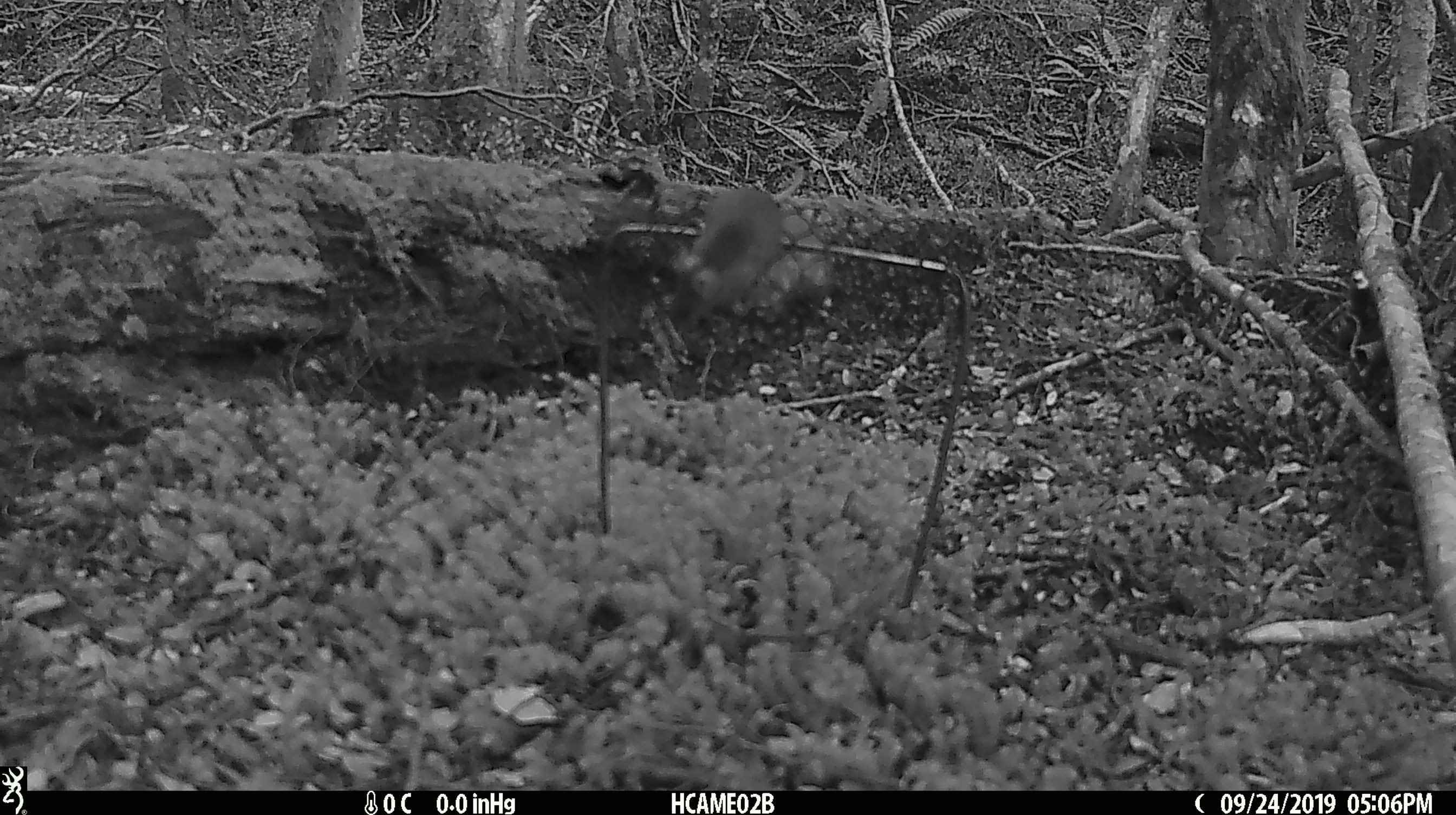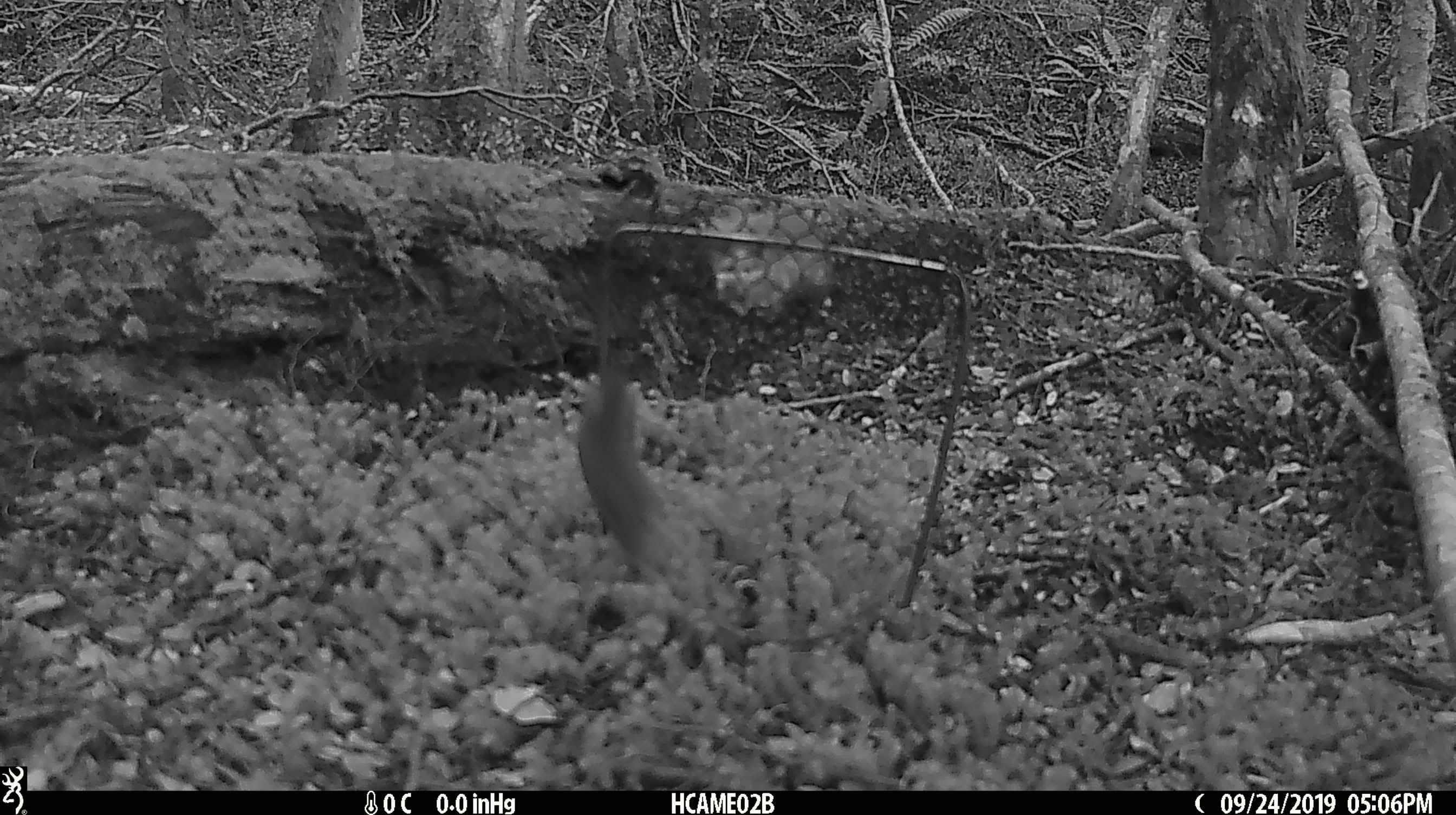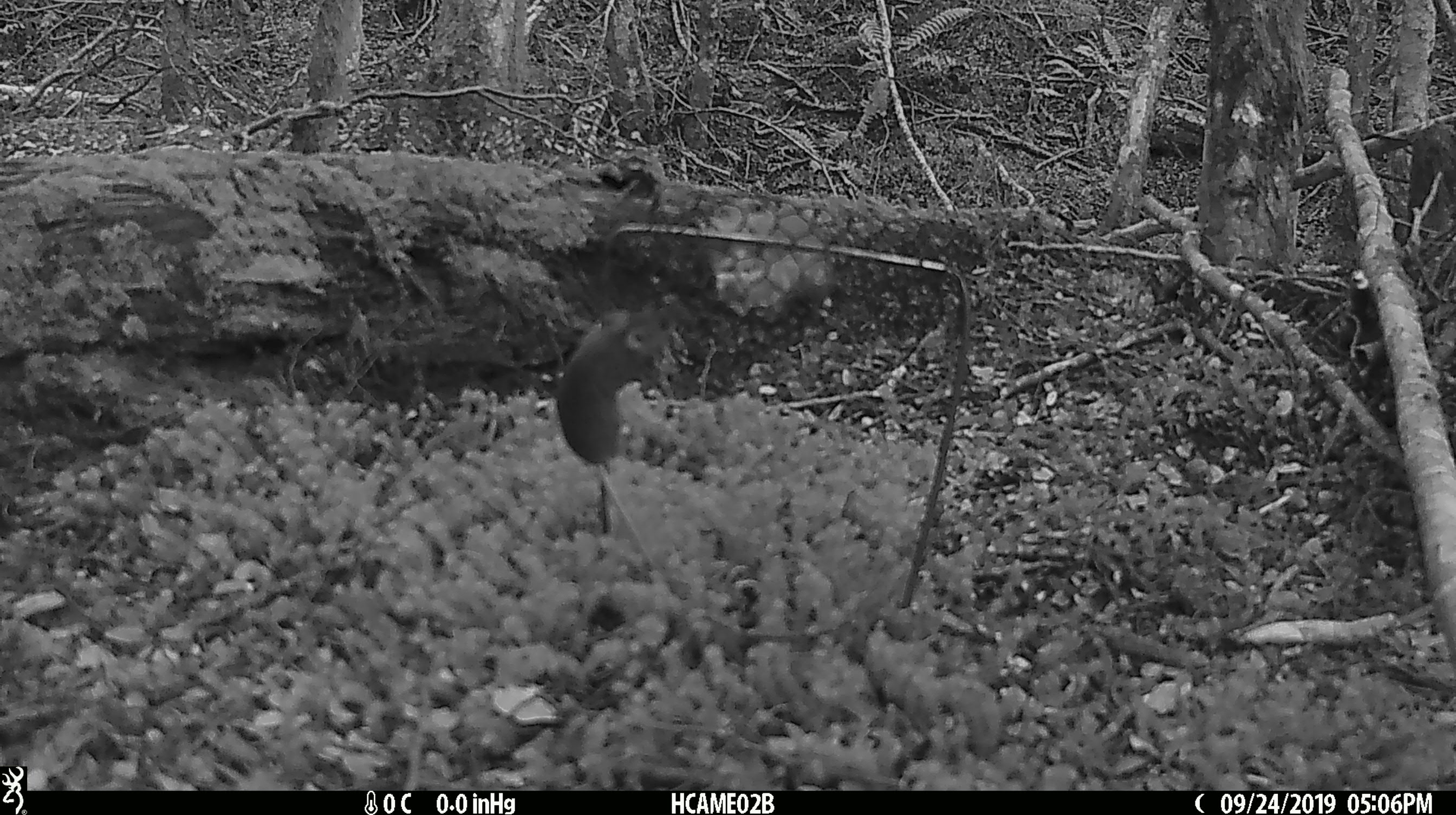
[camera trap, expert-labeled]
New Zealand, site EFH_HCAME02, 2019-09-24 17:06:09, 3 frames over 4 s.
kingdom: Animalia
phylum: Chordata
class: Mammalia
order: Rodentia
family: Muridae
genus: Mus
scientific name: Mus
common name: mouse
Mouse (Mus).